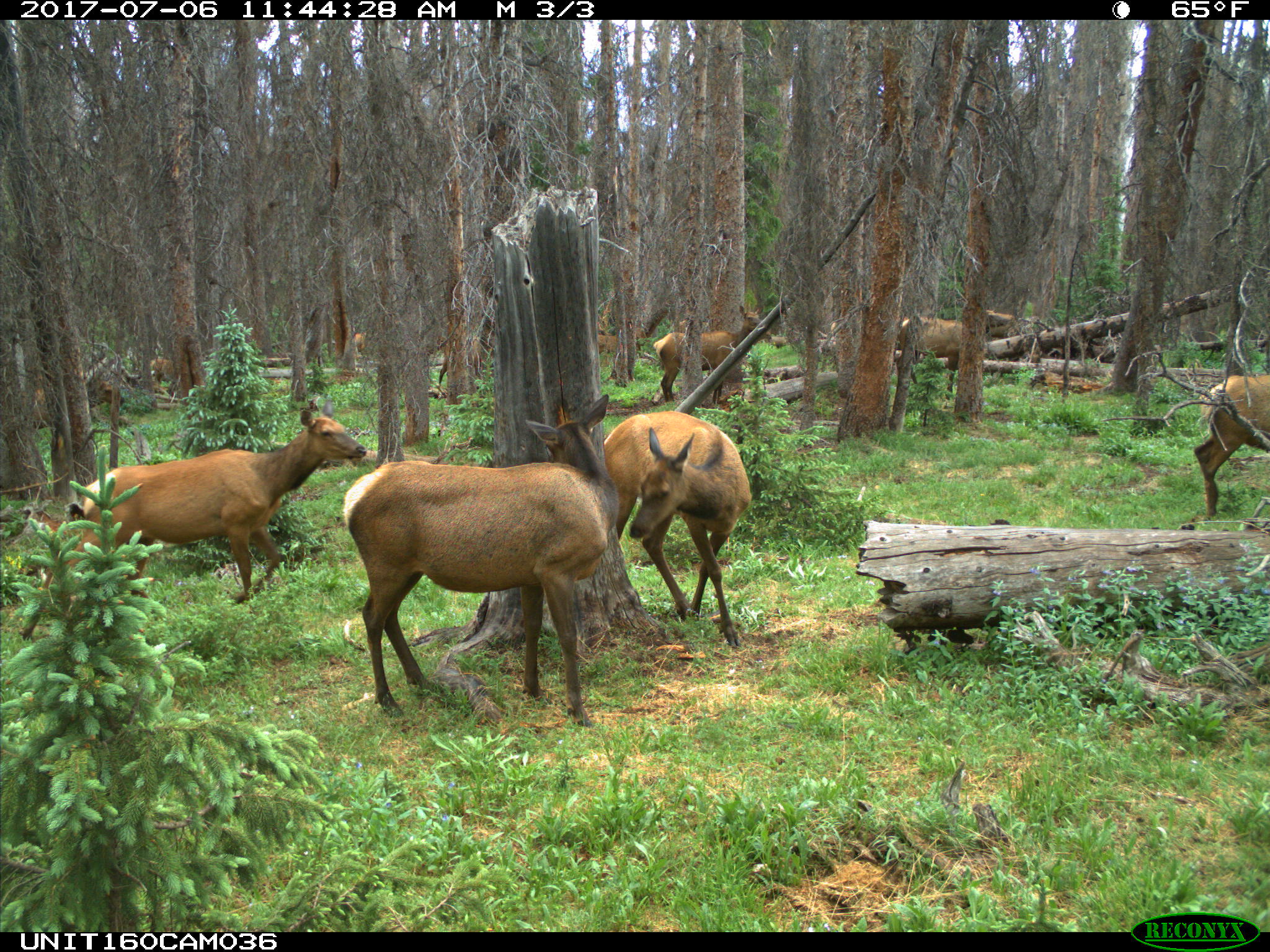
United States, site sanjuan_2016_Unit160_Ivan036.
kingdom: Animalia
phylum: Chordata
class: Mammalia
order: Artiodactyla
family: Cervidae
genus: Cervus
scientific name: Cervus elaphus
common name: red deer